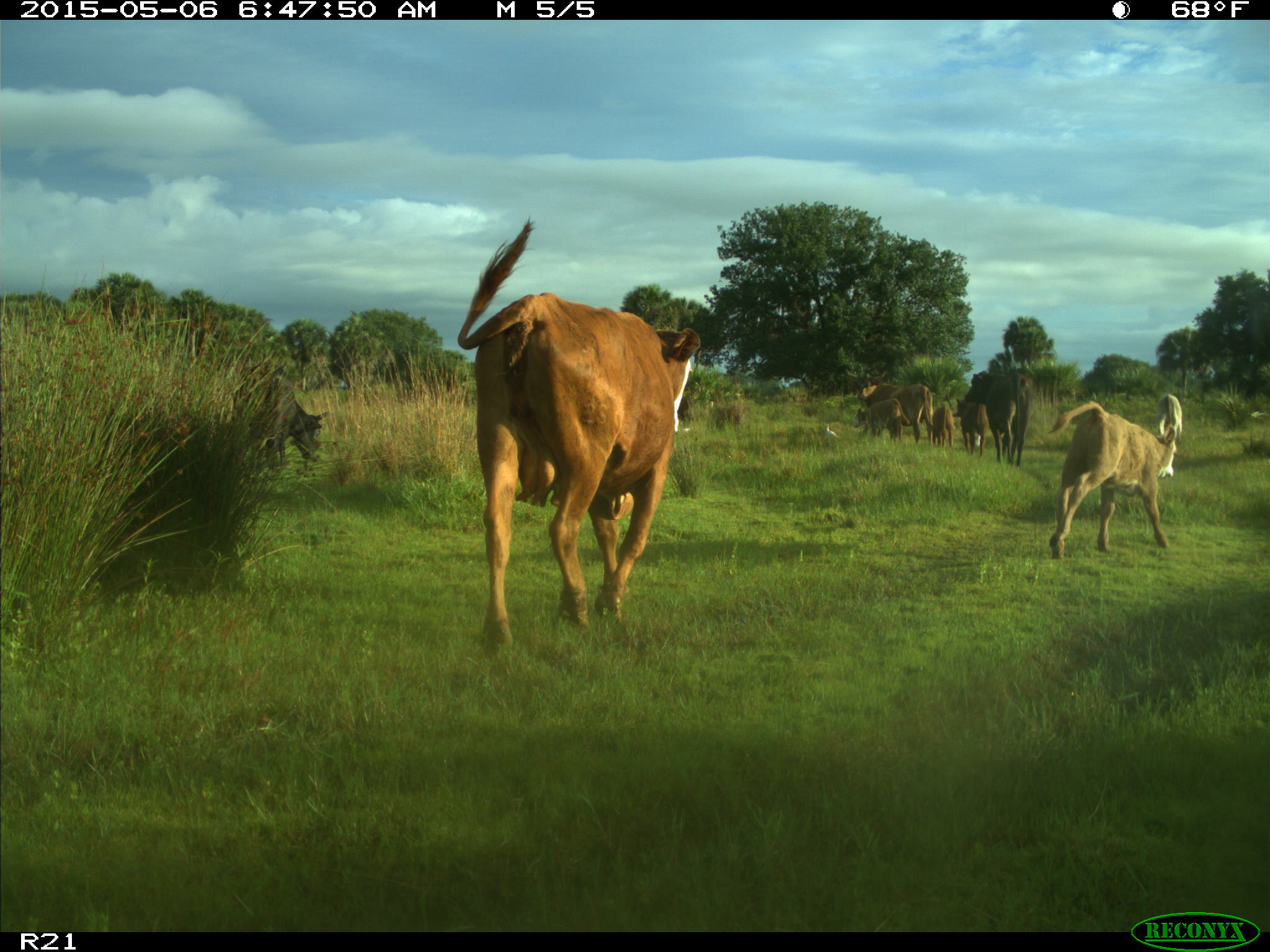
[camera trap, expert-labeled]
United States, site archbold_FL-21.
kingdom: Animalia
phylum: Chordata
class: Mammalia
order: Artiodactyla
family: Bovidae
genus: Bos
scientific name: Bos taurus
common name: domestic cow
Bos taurus (domestic cow).